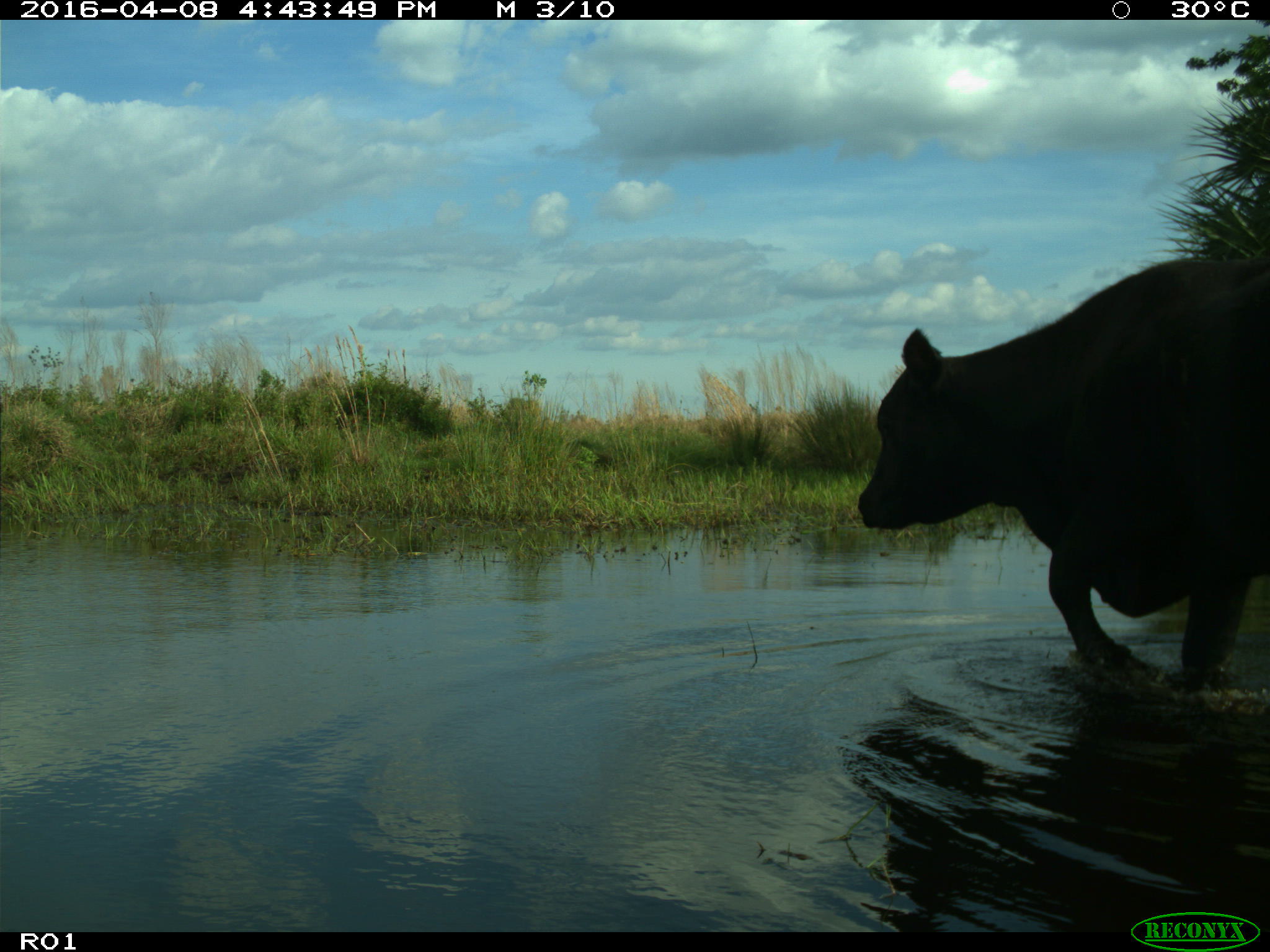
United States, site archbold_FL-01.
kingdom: Animalia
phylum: Chordata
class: Mammalia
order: Artiodactyla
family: Bovidae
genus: Bos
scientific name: Bos taurus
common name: domestic cow